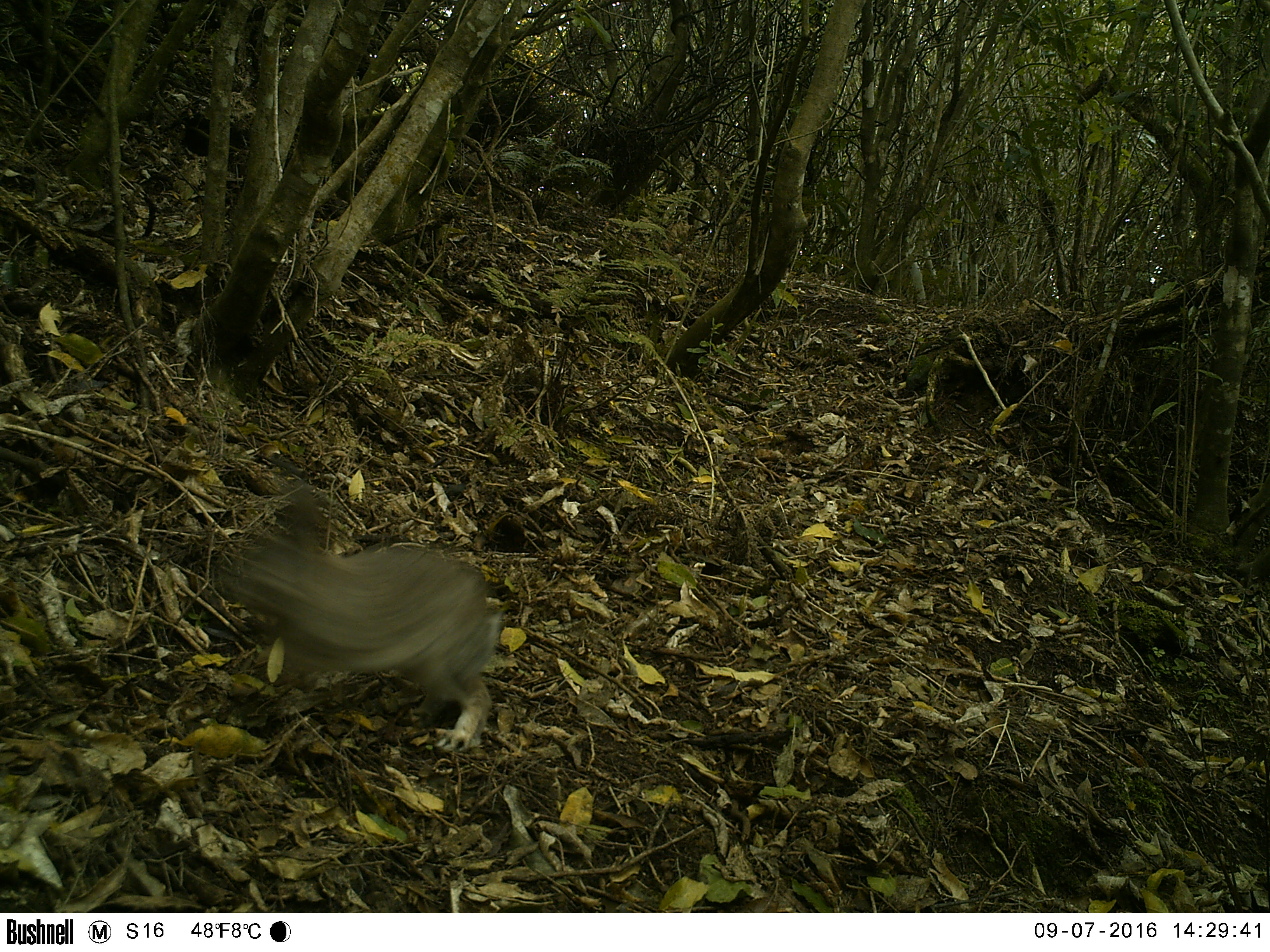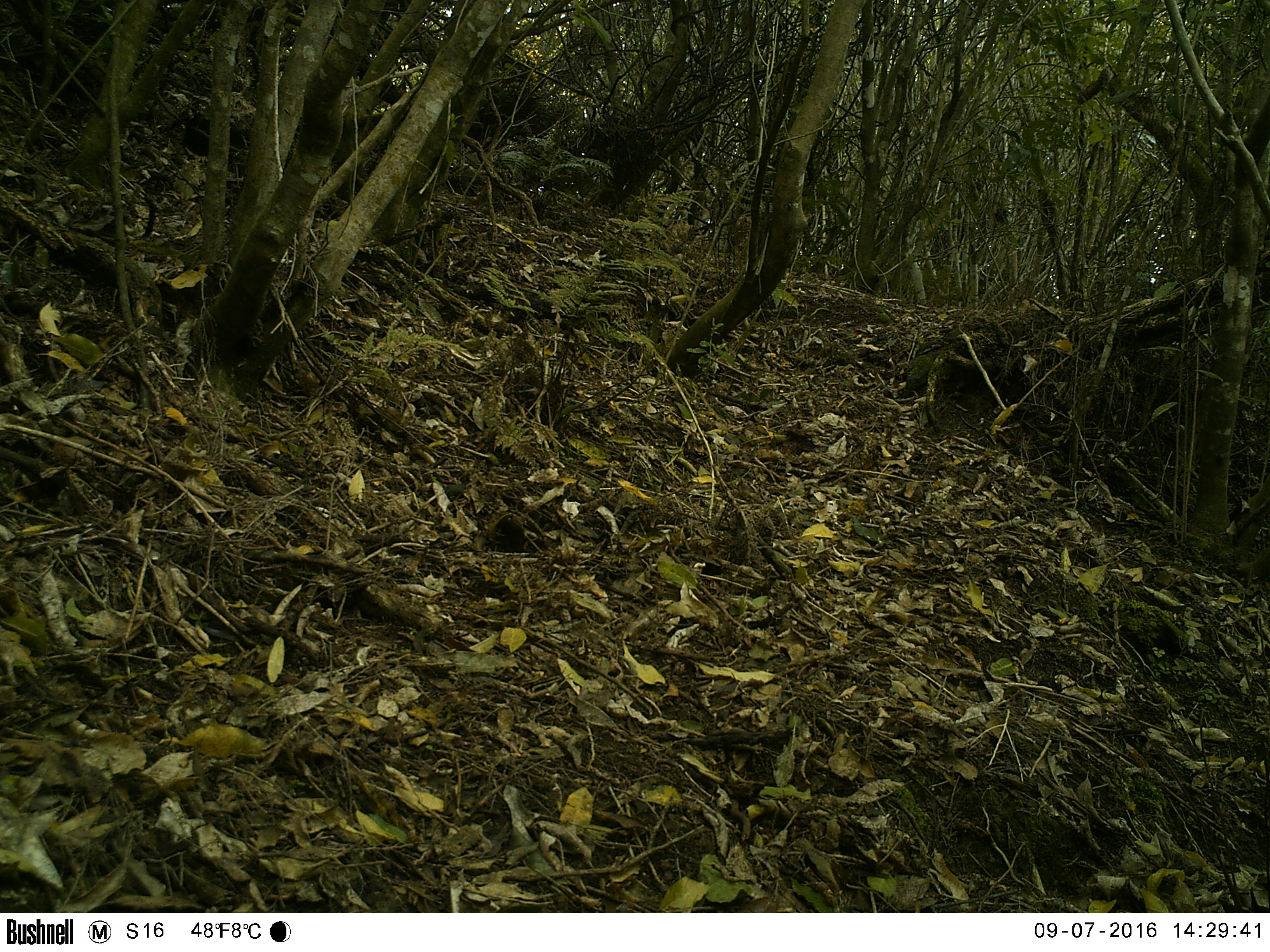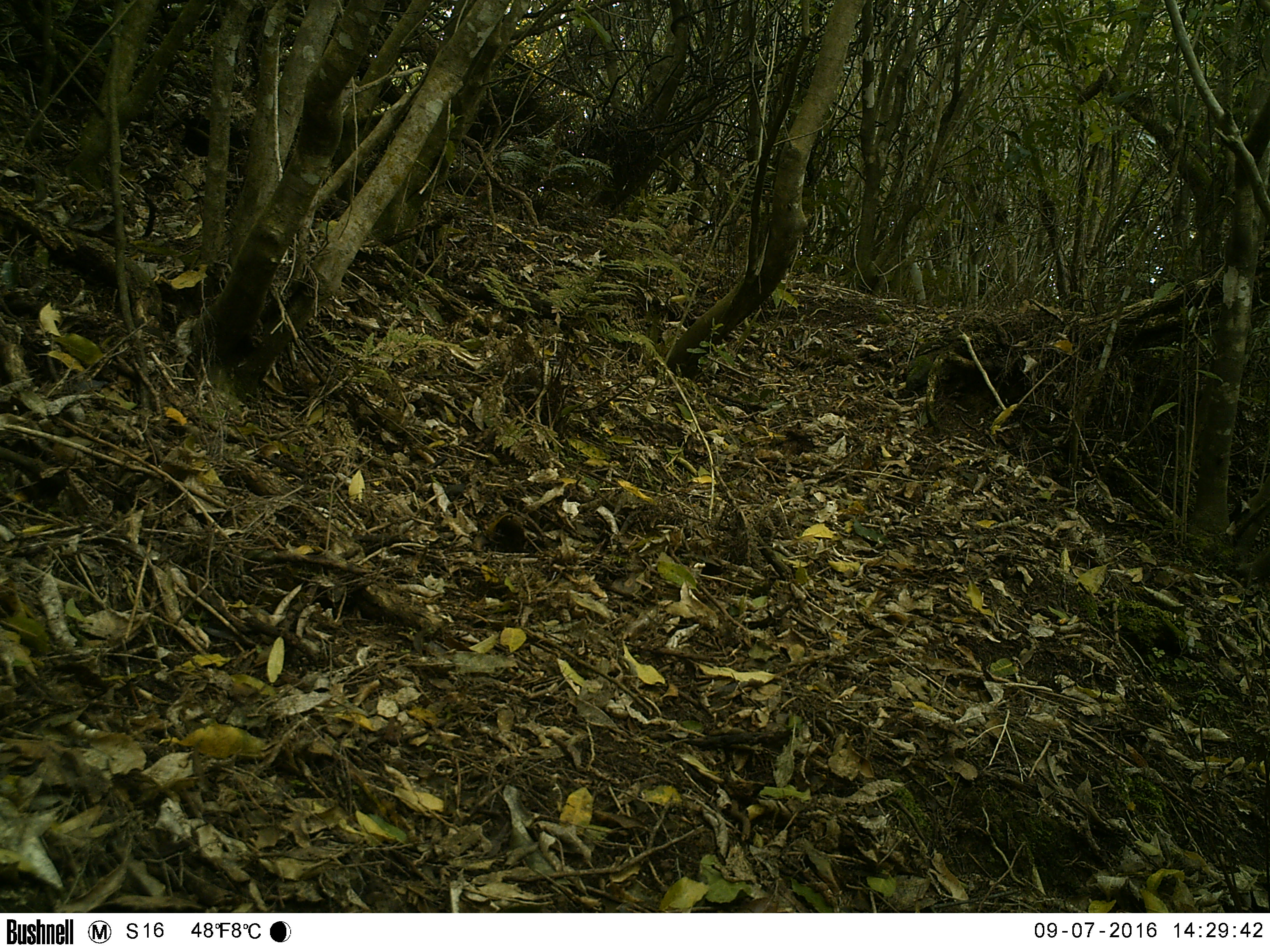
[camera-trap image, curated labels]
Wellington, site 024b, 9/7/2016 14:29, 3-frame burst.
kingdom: Animalia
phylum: Chordata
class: Mammalia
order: Lagomorpha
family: Leporidae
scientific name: Leporidae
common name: rabbit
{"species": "rabbit (Leporidae)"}